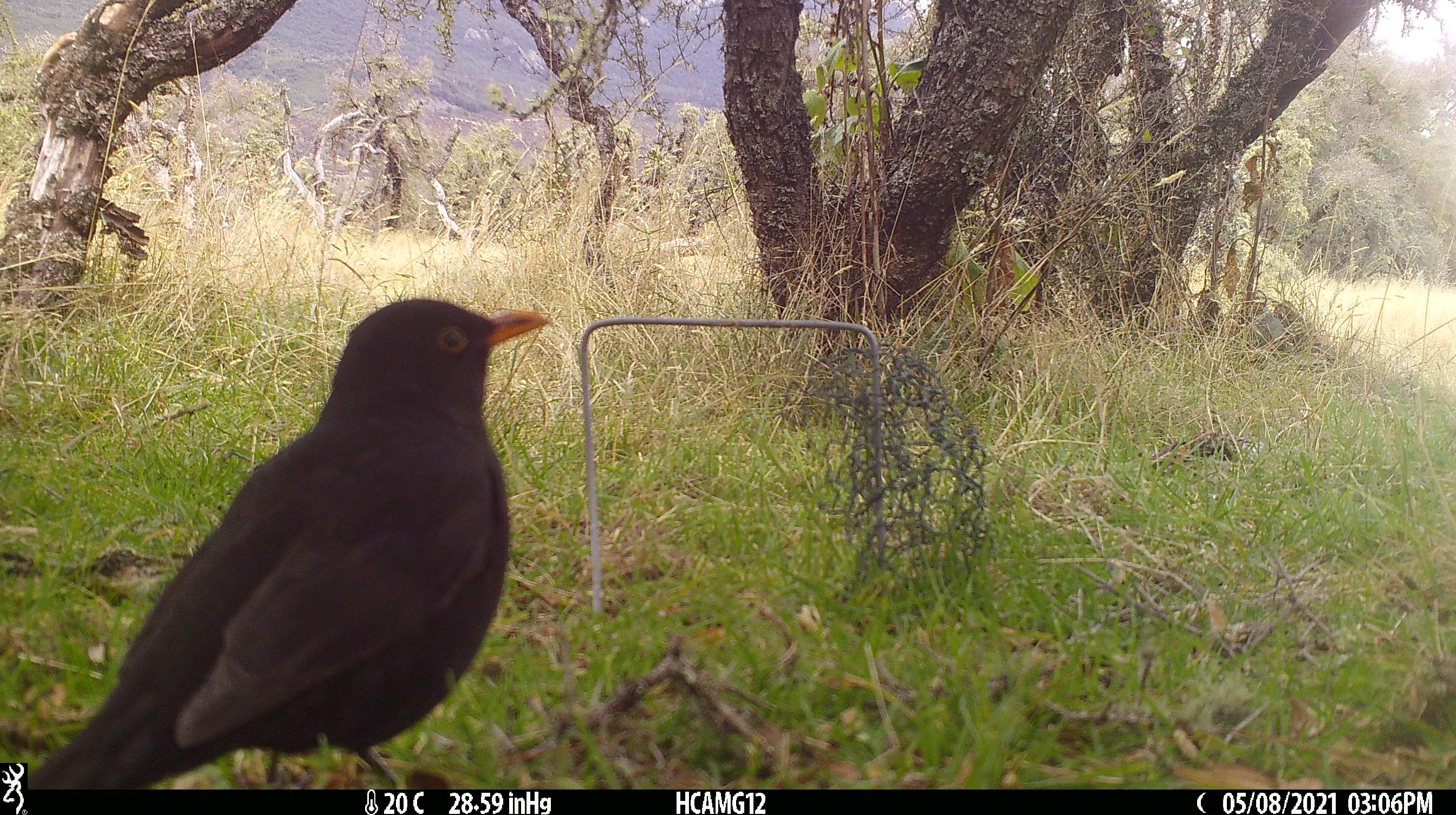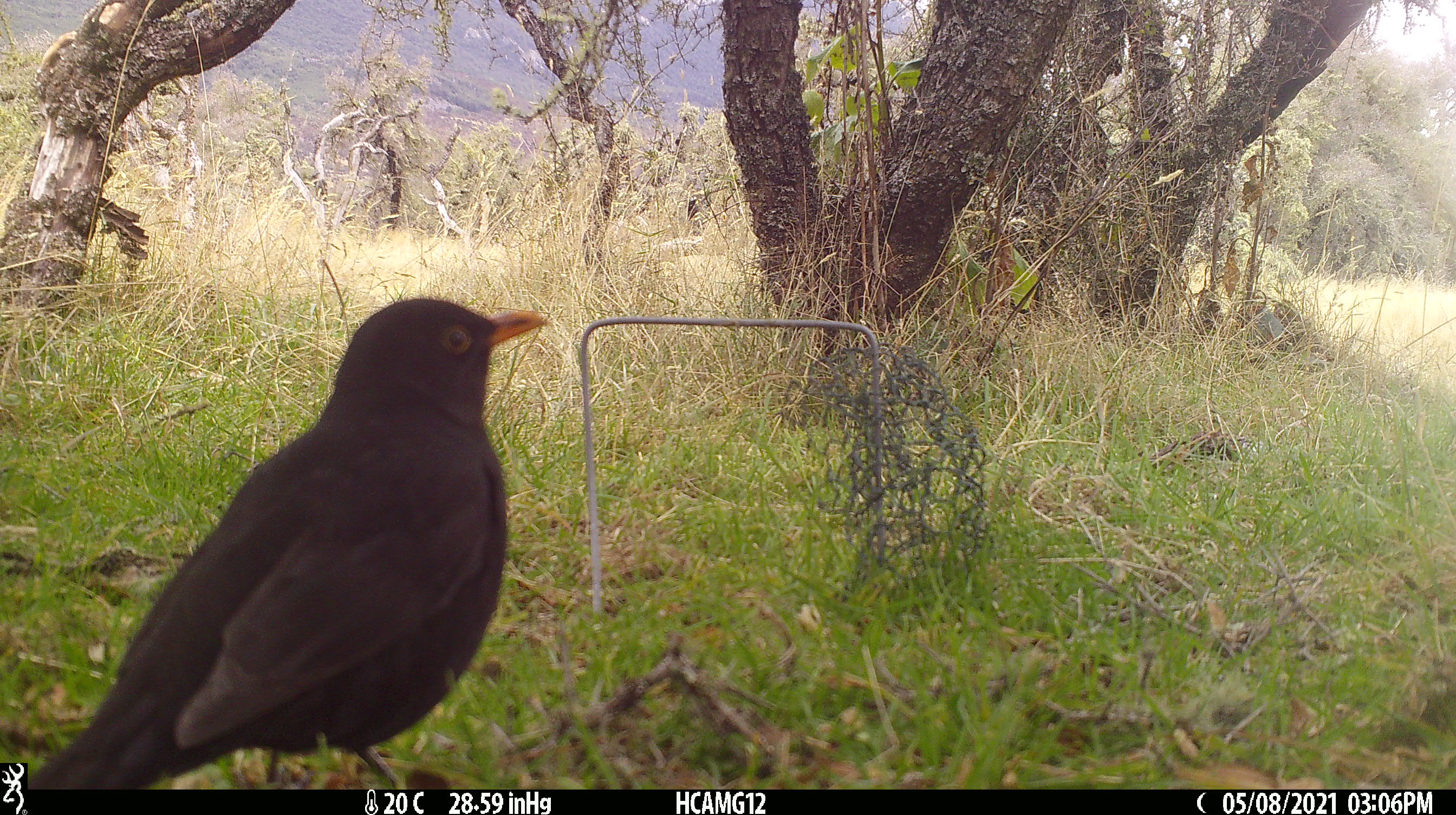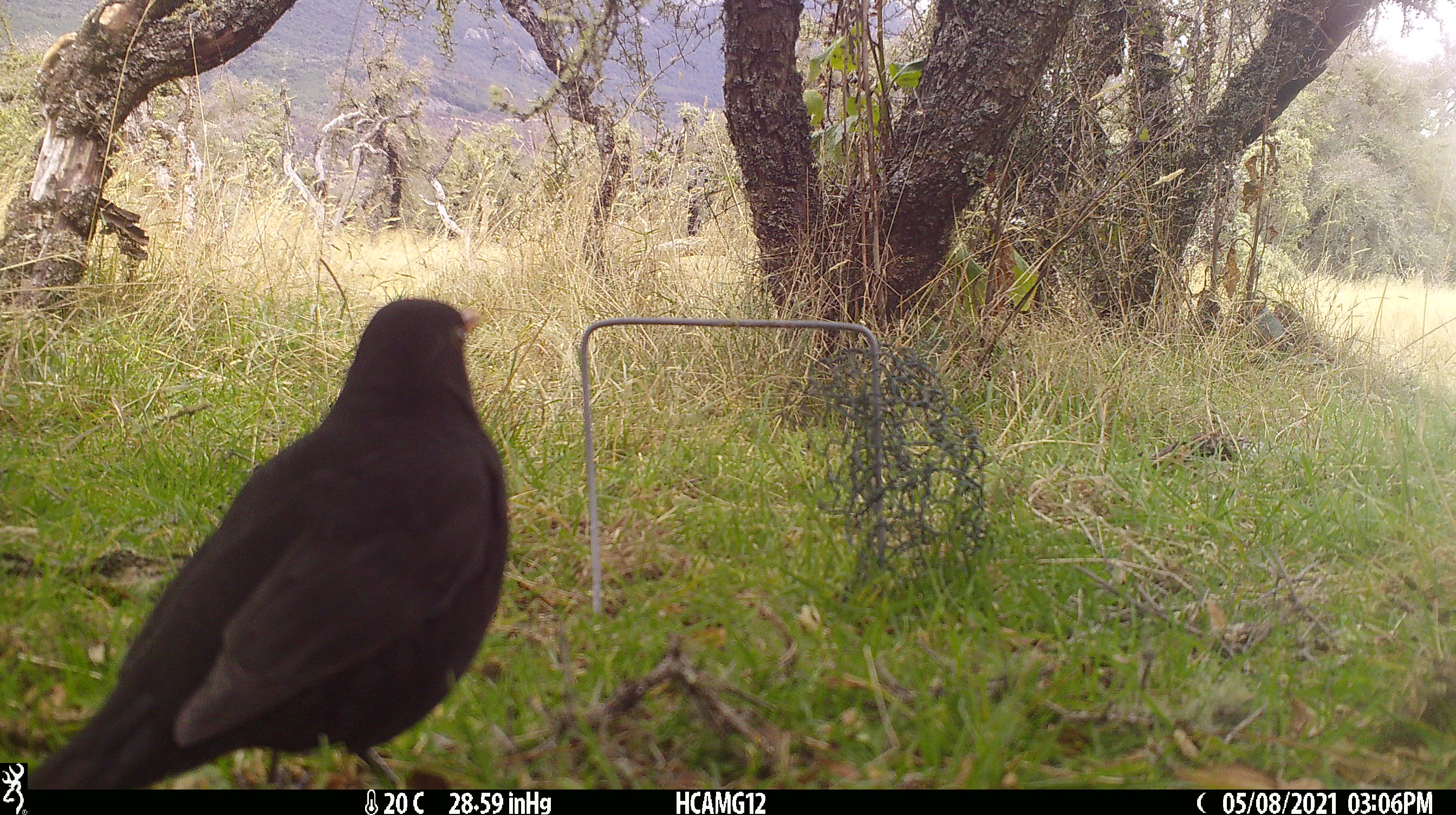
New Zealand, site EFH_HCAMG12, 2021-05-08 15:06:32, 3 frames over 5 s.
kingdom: Animalia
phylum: Chordata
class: Aves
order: Passeriformes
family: Turdidae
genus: Turdus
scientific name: Turdus merula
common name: eurasian blackbird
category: blackbird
Blackbird (eurasian blackbird) (Turdus merula).